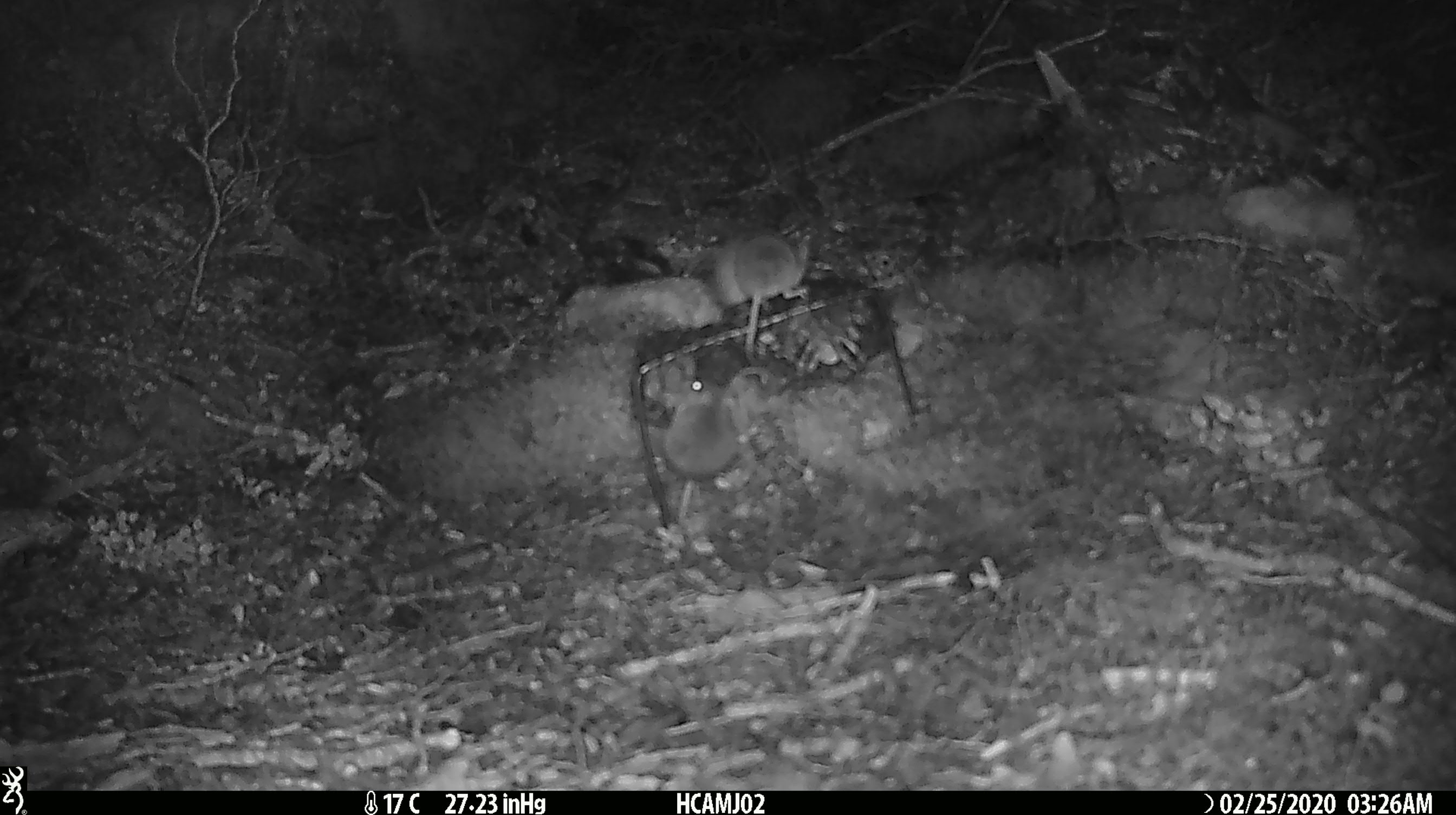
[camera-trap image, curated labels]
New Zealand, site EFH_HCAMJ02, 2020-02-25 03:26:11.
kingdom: Animalia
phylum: Chordata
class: Mammalia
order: Rodentia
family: Muridae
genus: Mus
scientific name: Mus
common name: mouse